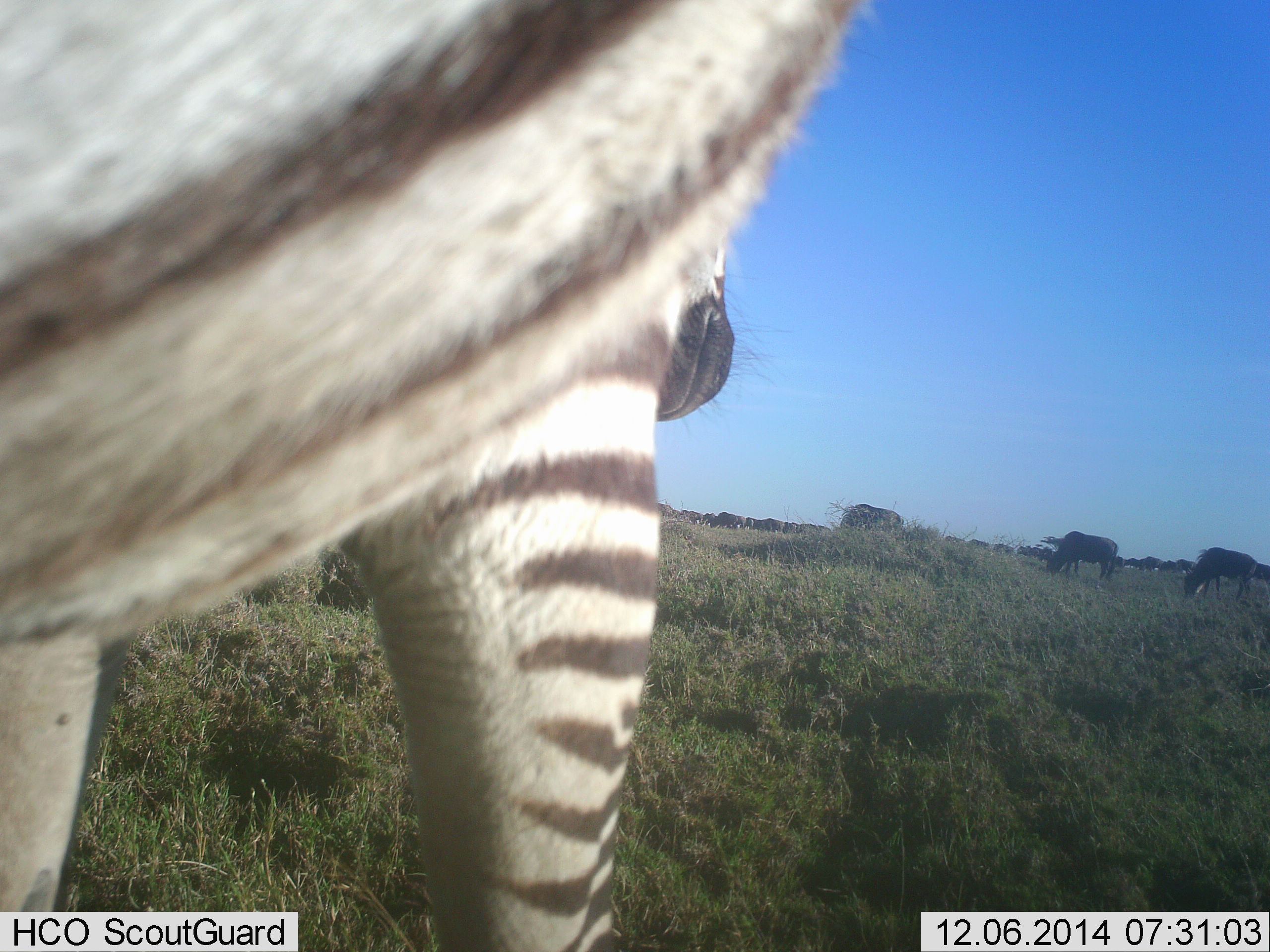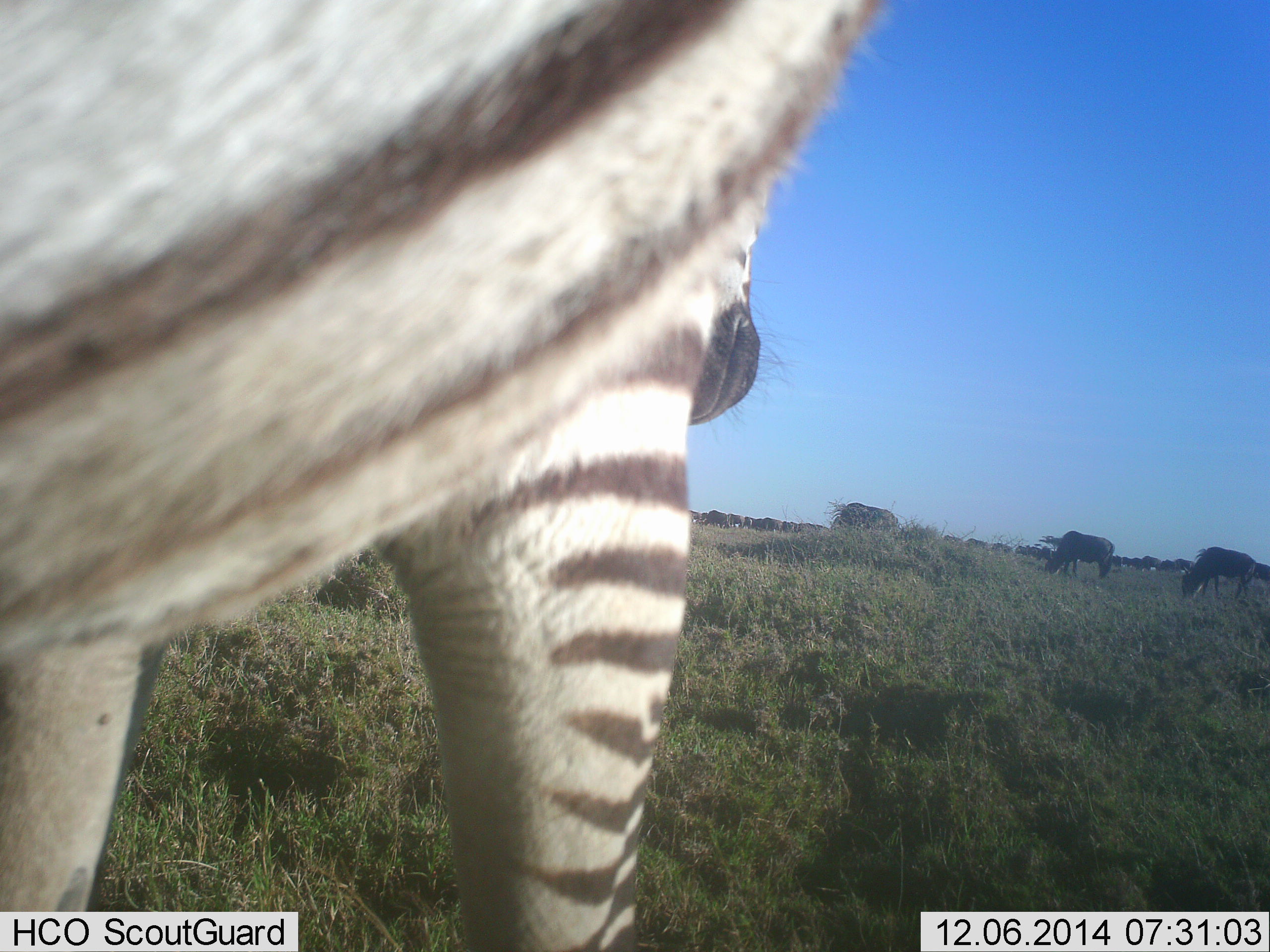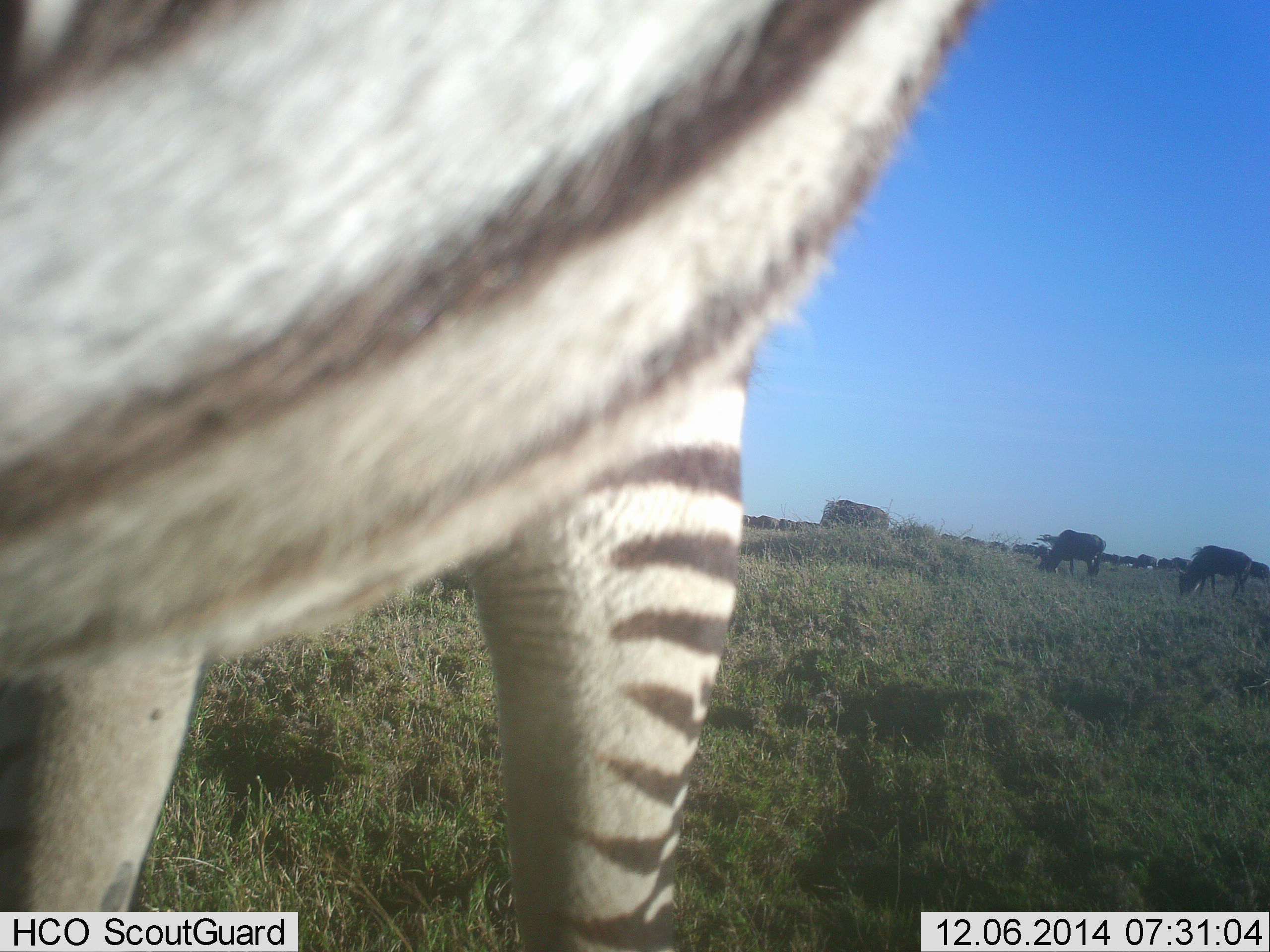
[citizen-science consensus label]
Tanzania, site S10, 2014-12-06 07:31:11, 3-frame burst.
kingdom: Animalia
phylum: Chordata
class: Mammalia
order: Artiodactyla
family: Bovidae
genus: Connochaetes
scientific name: Connochaetes taurinus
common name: blue wildebeest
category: wildebeest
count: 4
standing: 36%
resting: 0%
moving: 27%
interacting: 0%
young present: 0%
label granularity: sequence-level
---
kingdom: Animalia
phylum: Chordata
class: Mammalia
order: Perissodactyla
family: Equidae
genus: Equus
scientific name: Equus quagga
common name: plains zebra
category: zebra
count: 1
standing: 83%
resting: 0%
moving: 17%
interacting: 0%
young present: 0%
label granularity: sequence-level